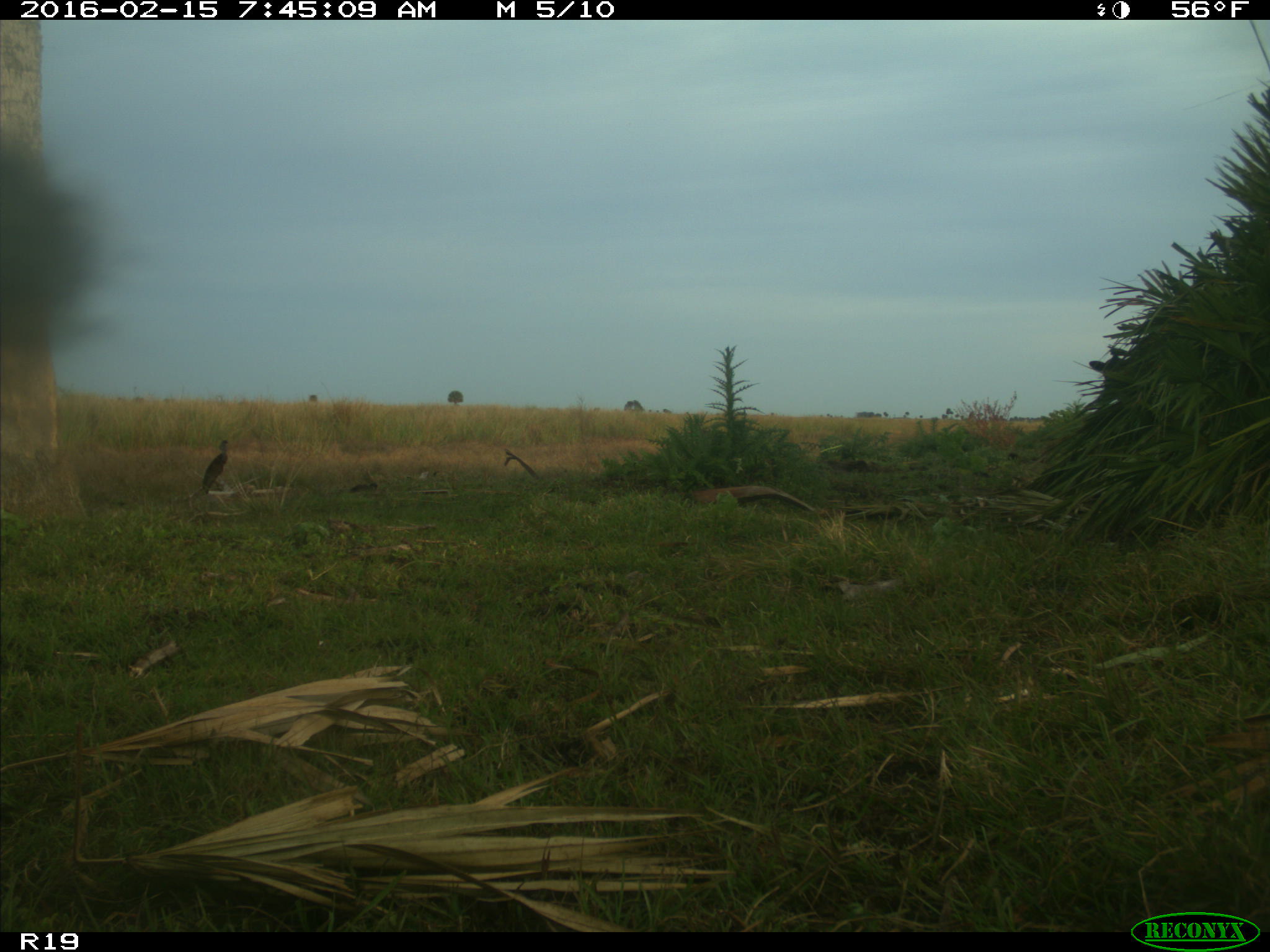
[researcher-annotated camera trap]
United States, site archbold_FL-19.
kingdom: Animalia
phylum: Chordata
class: Mammalia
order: Artiodactyla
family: Bovidae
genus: Bos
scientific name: Bos taurus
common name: domestic cow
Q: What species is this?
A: Bos taurus (domestic cow).